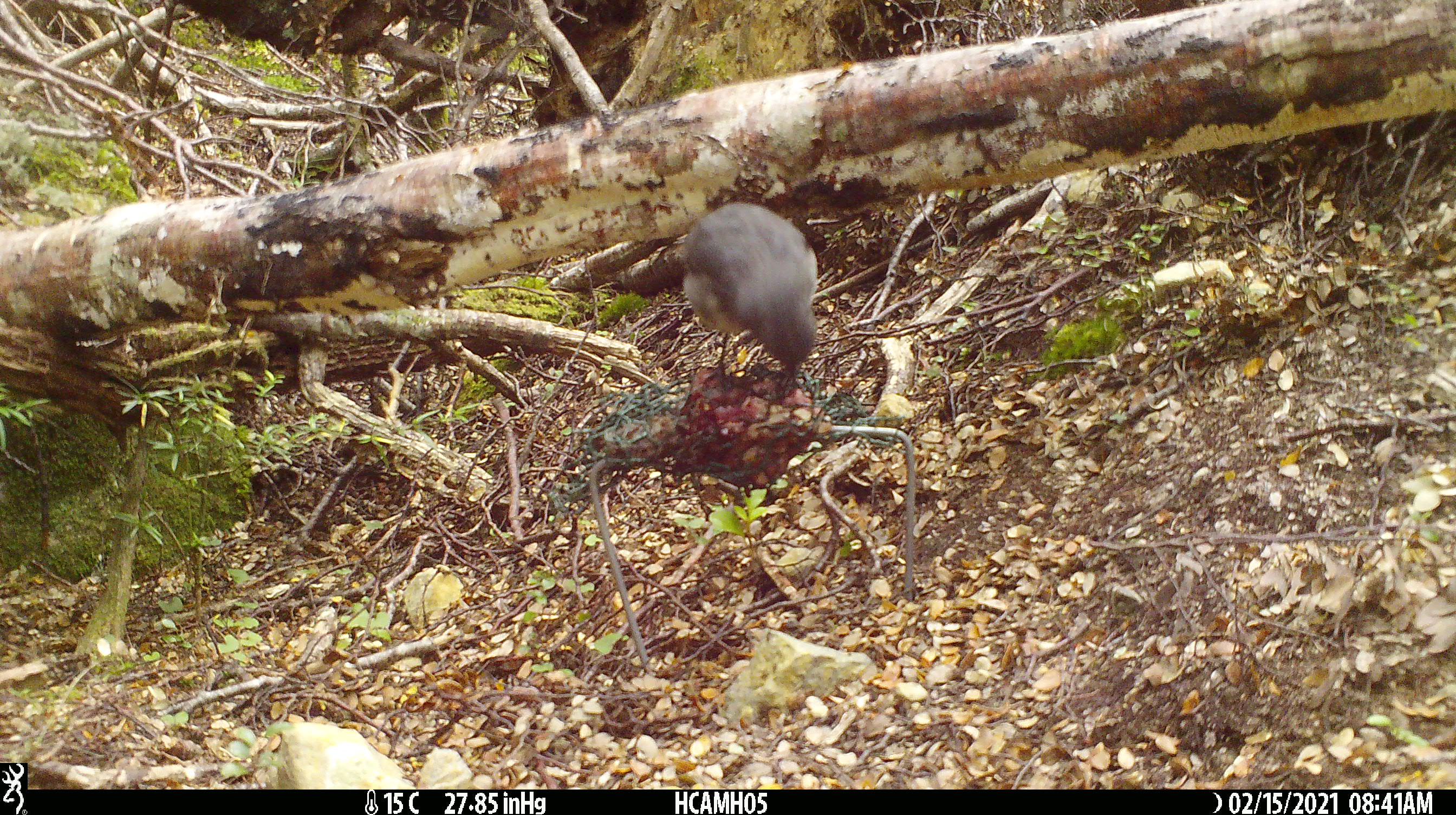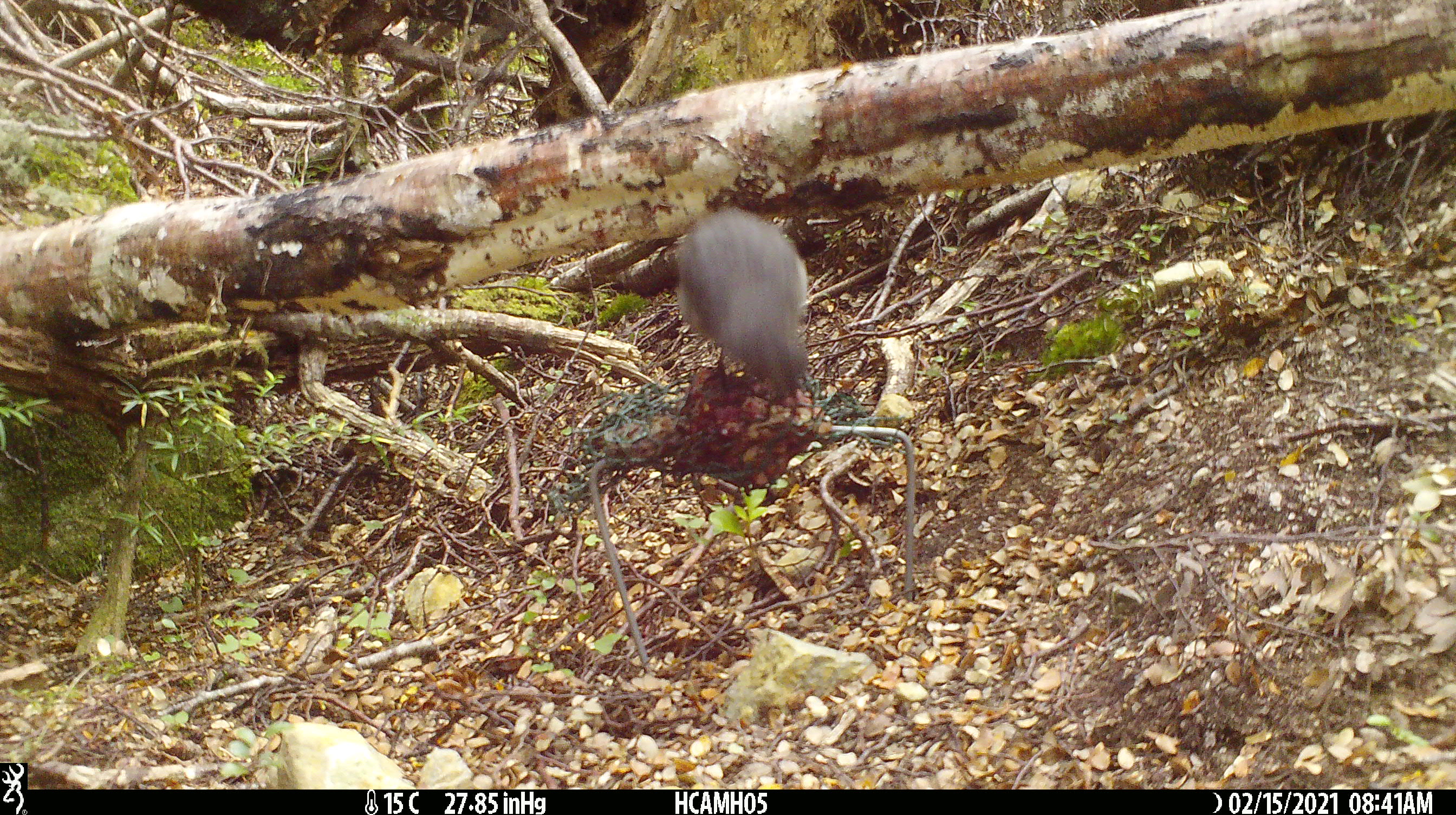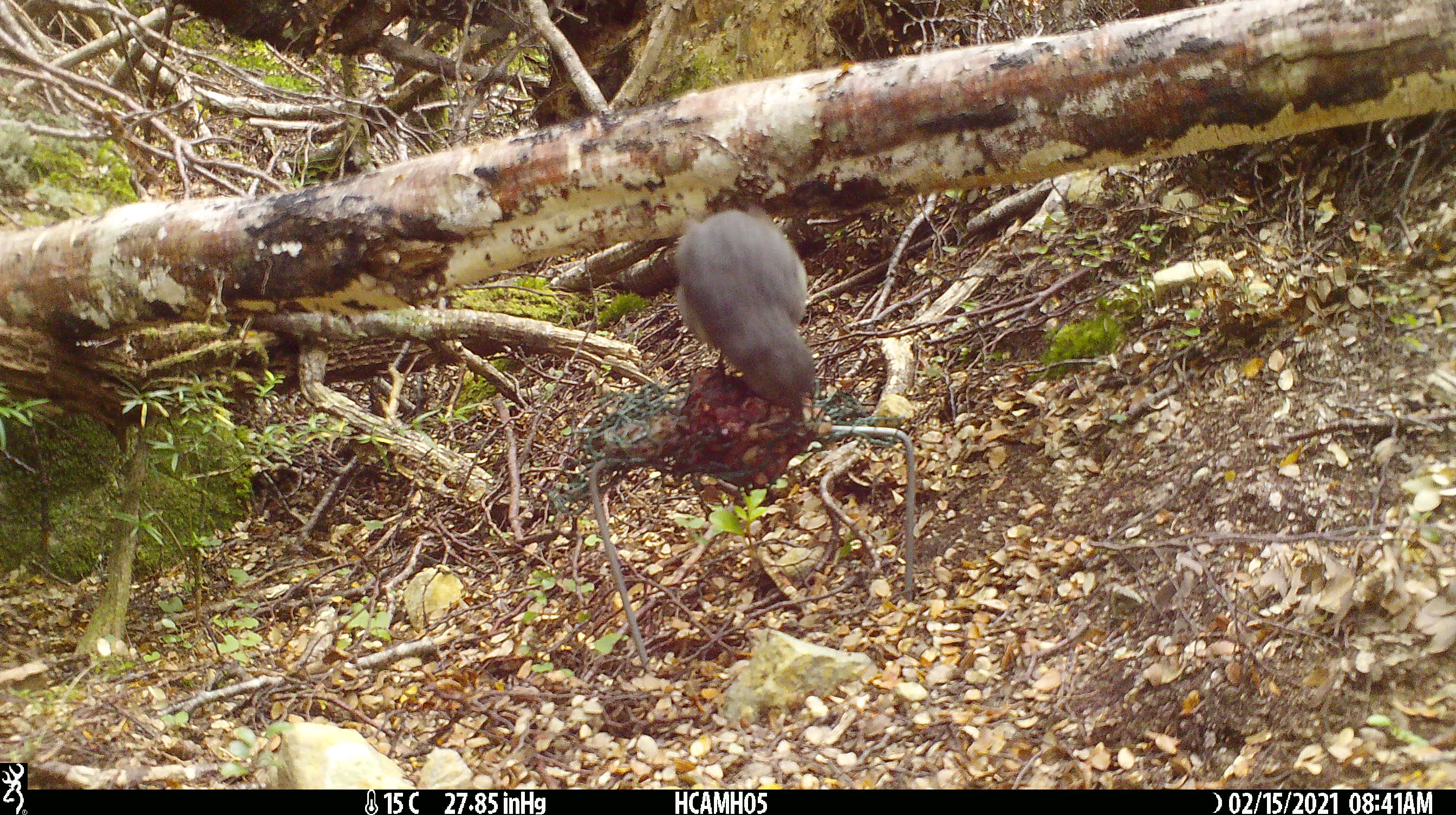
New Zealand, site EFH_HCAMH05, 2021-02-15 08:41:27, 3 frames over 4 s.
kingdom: Animalia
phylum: Chordata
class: Aves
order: Passeriformes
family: Petroicidae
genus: Petroica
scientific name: Petroica australis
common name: new zealand robin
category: robin